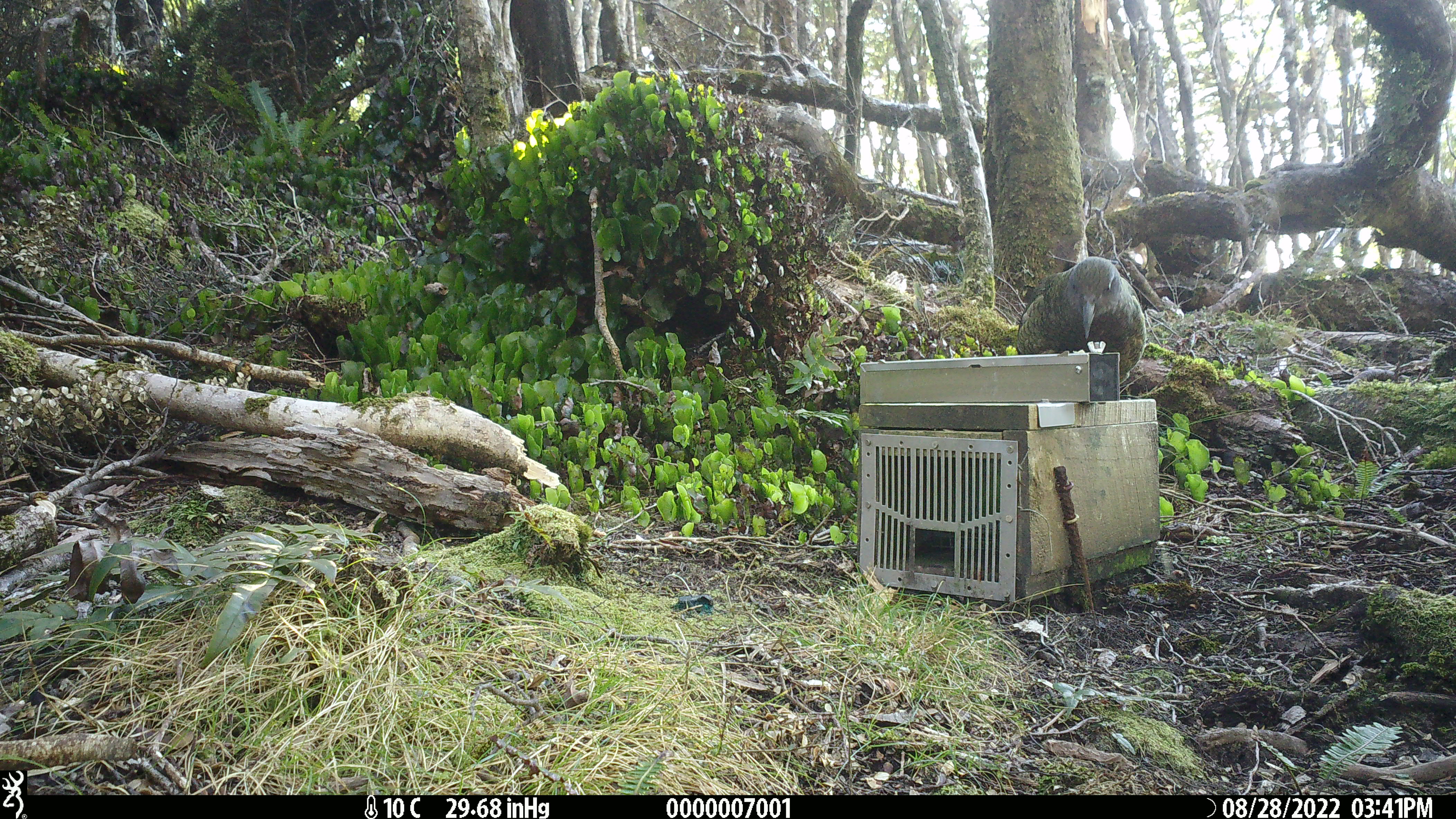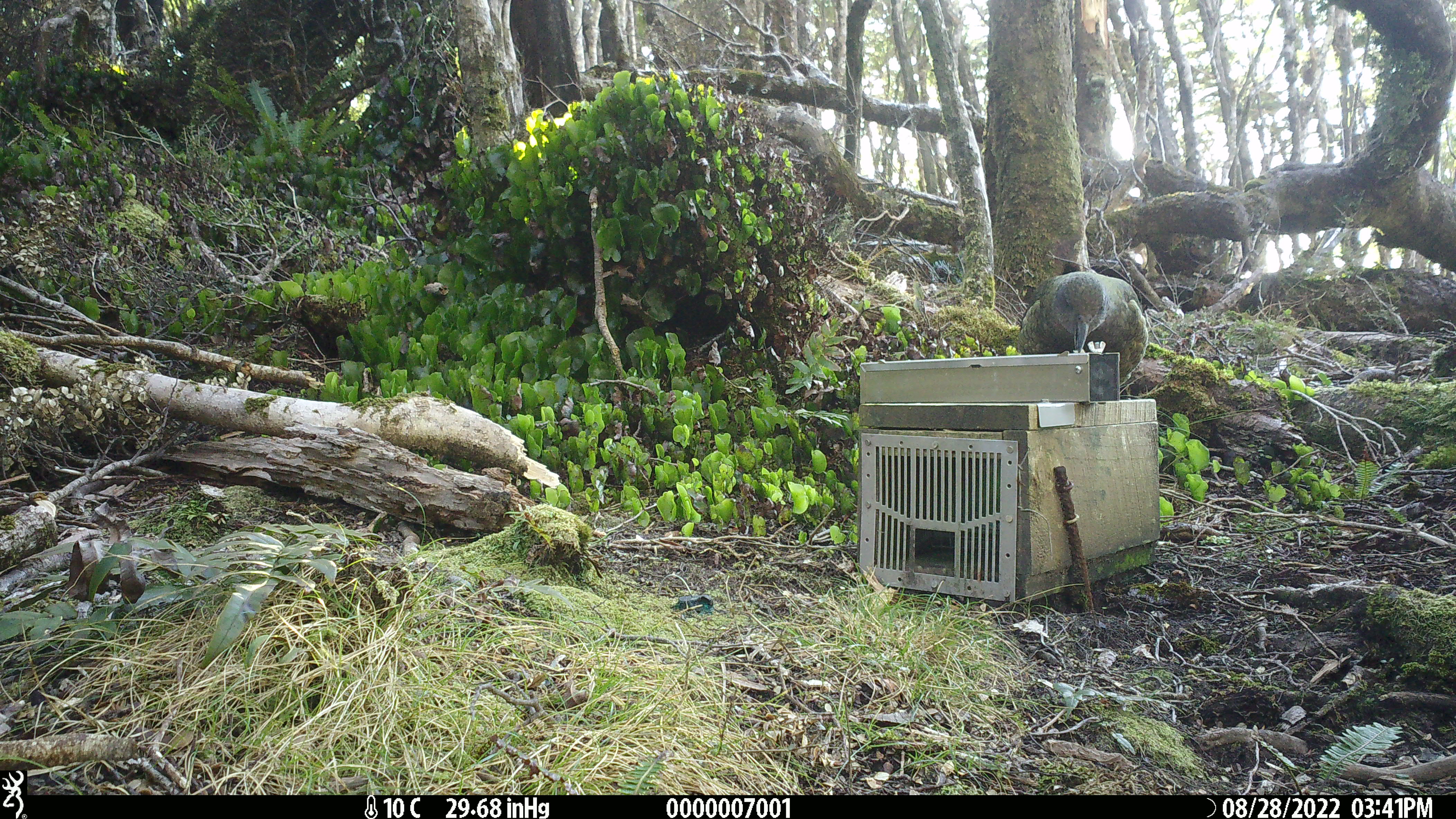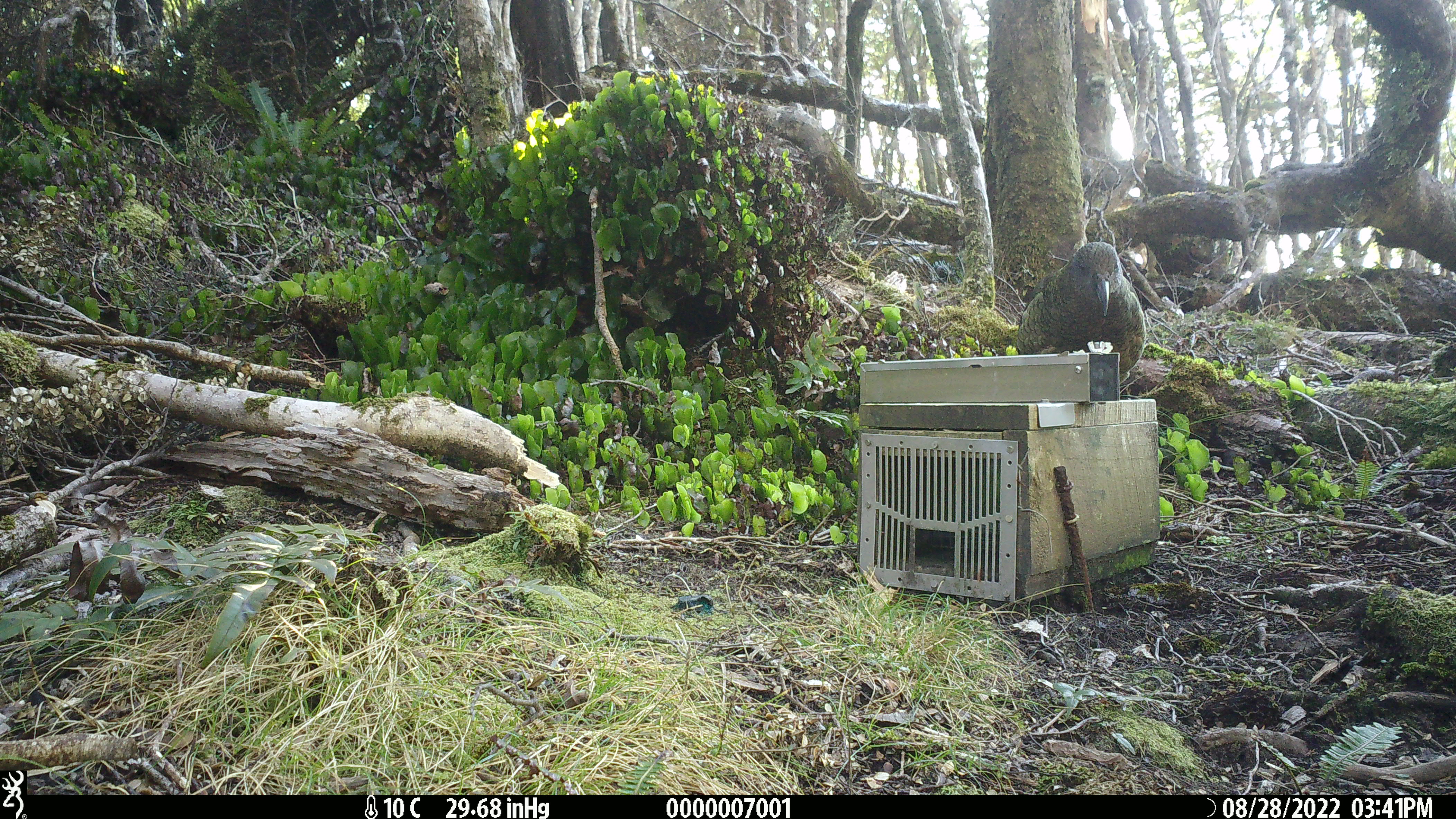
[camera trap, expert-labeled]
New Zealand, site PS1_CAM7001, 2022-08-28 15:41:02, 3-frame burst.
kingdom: Animalia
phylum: Chordata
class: Aves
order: Psittaciformes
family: Strigopidae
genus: Nestor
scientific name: Nestor notabilis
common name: kea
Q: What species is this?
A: Kea (Nestor notabilis).